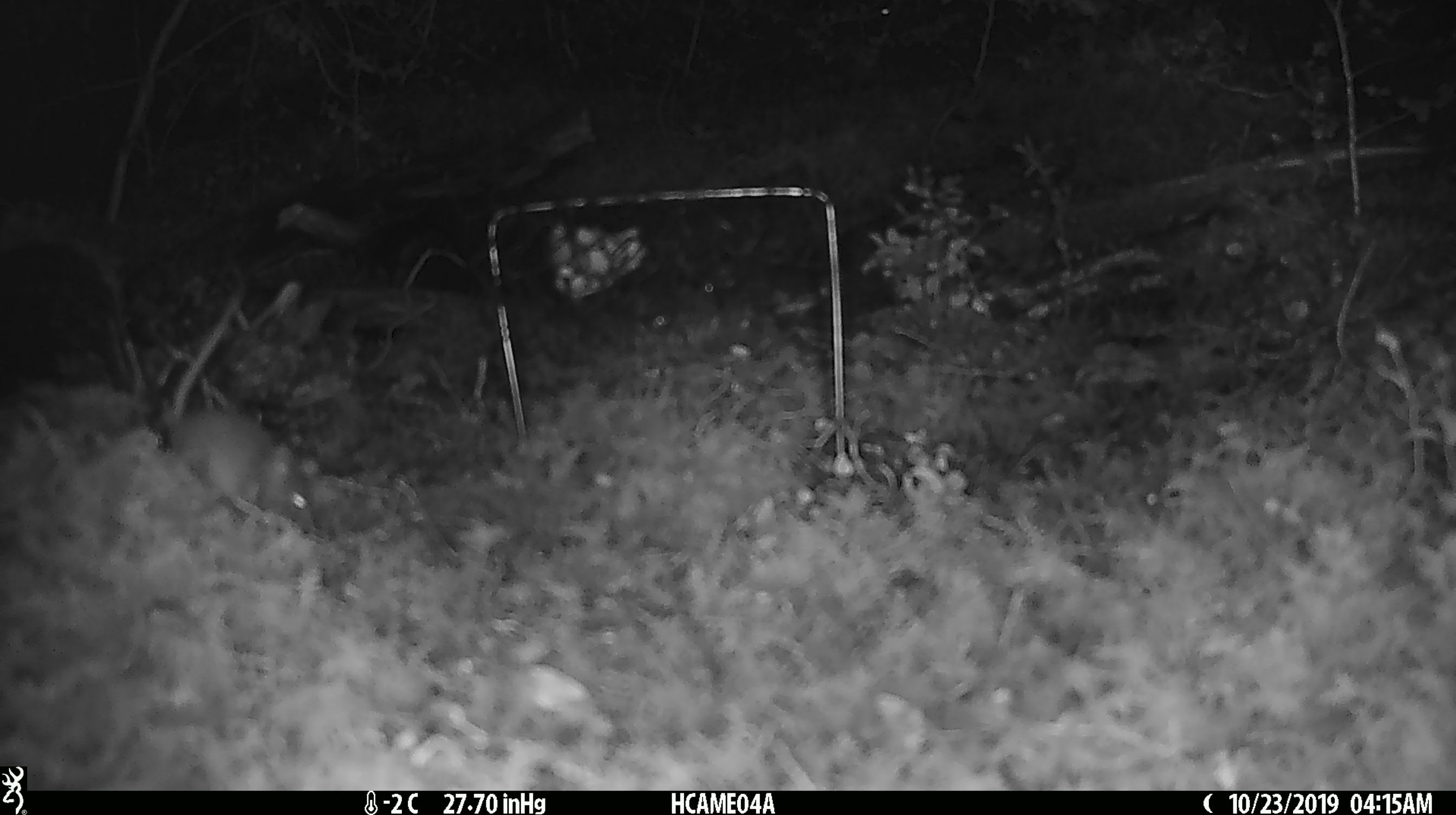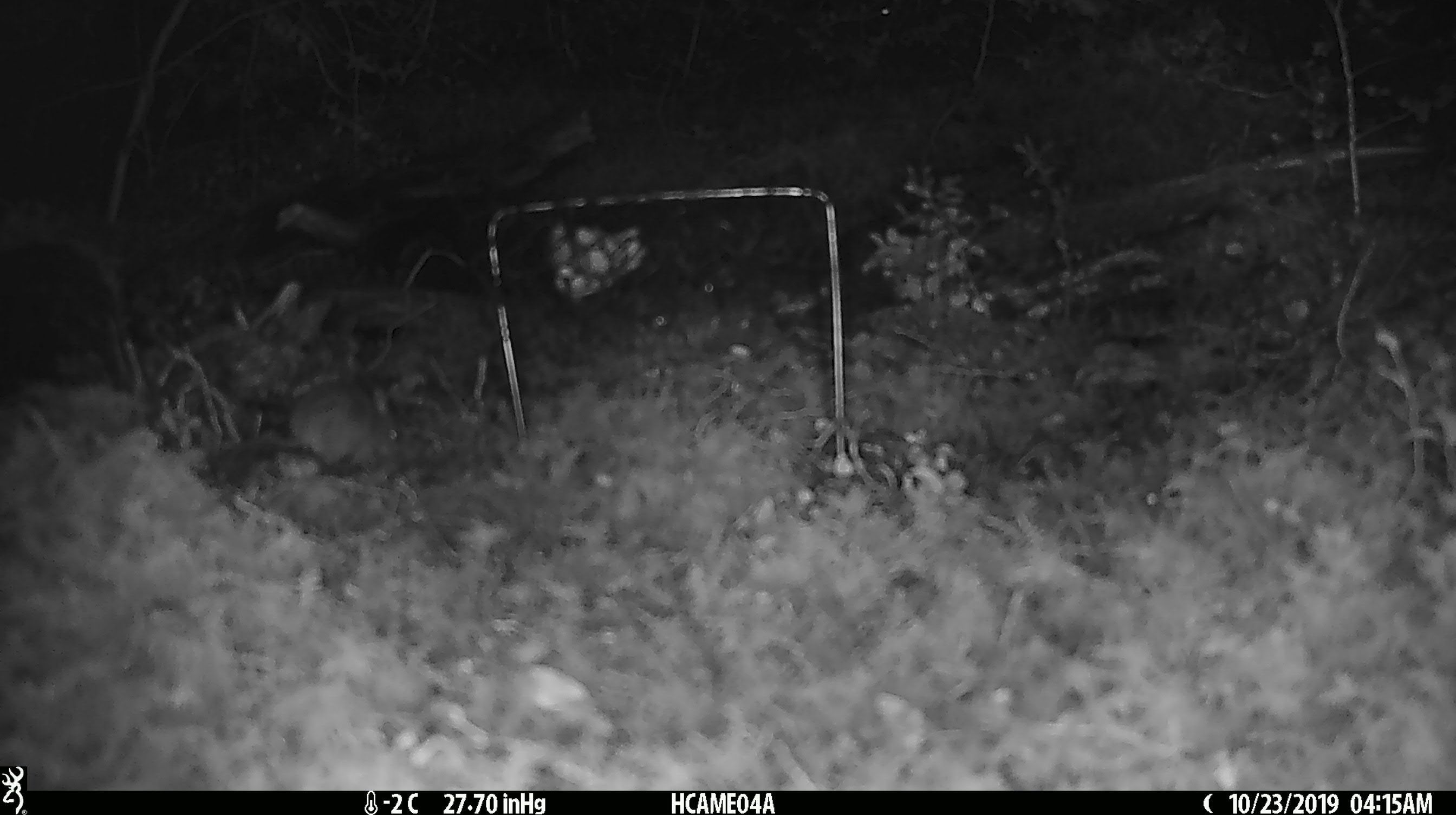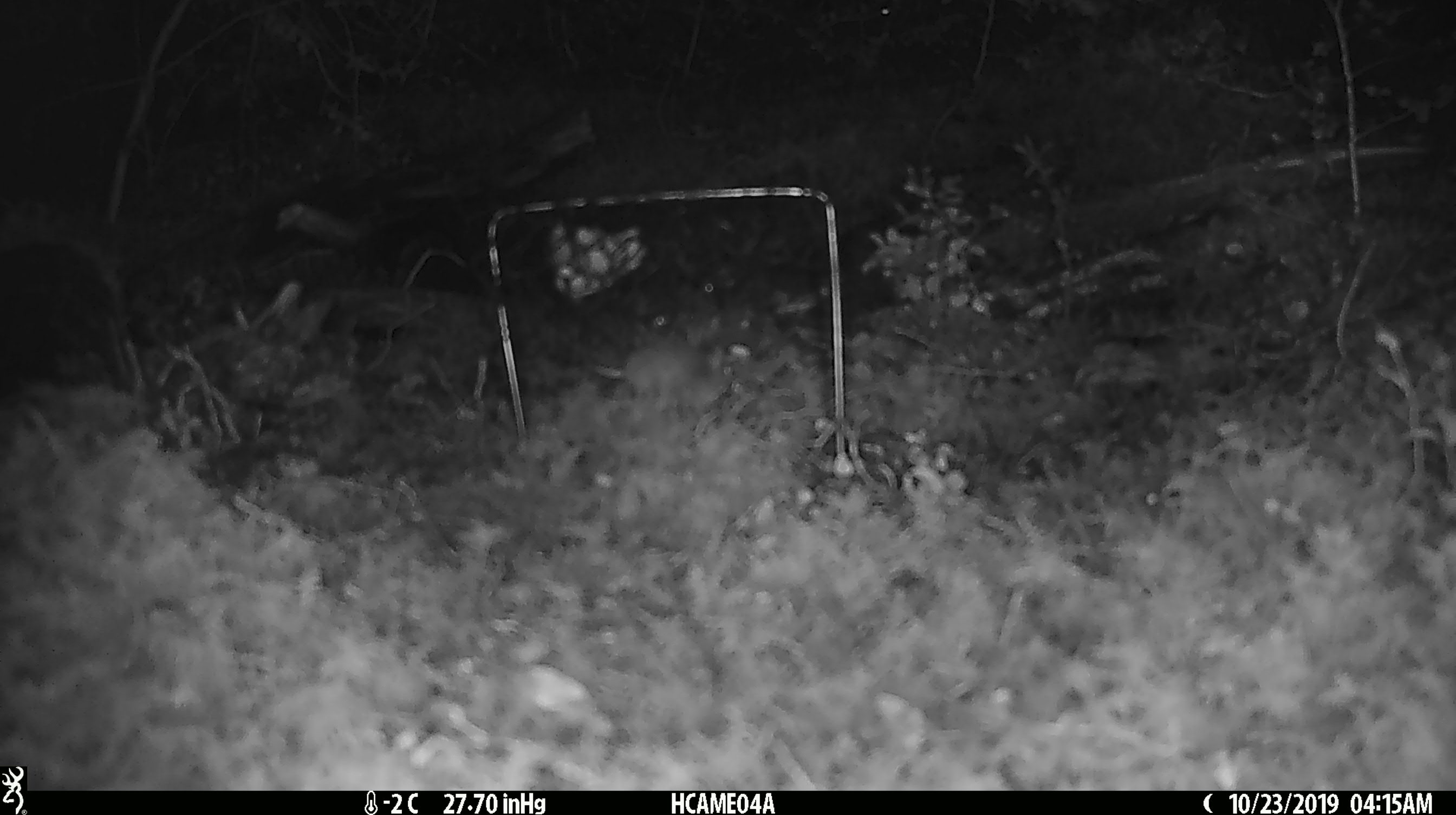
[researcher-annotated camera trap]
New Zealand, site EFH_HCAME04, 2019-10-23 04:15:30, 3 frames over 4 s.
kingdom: Animalia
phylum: Chordata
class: Mammalia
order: Rodentia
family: Muridae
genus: Mus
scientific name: Mus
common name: mouse